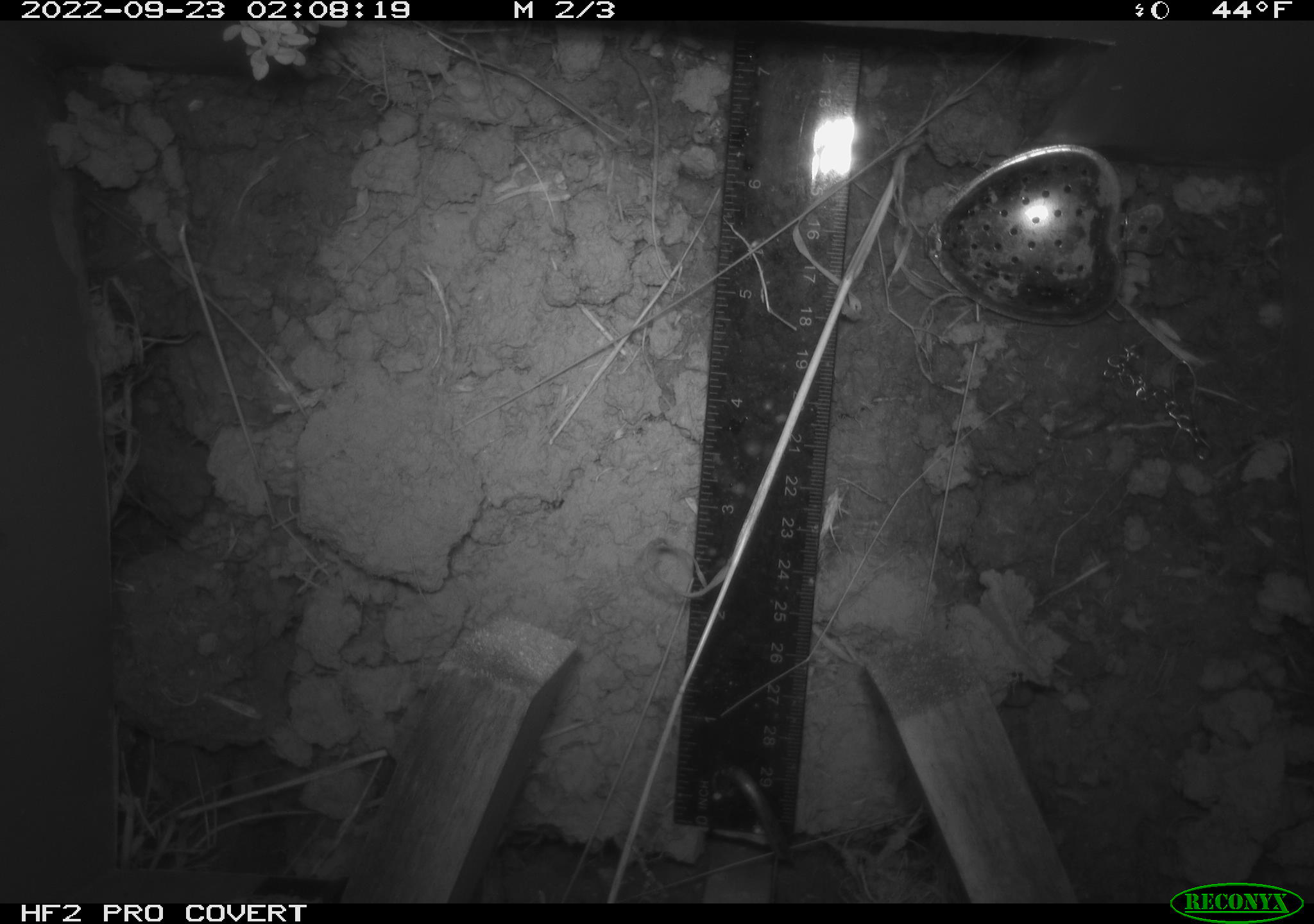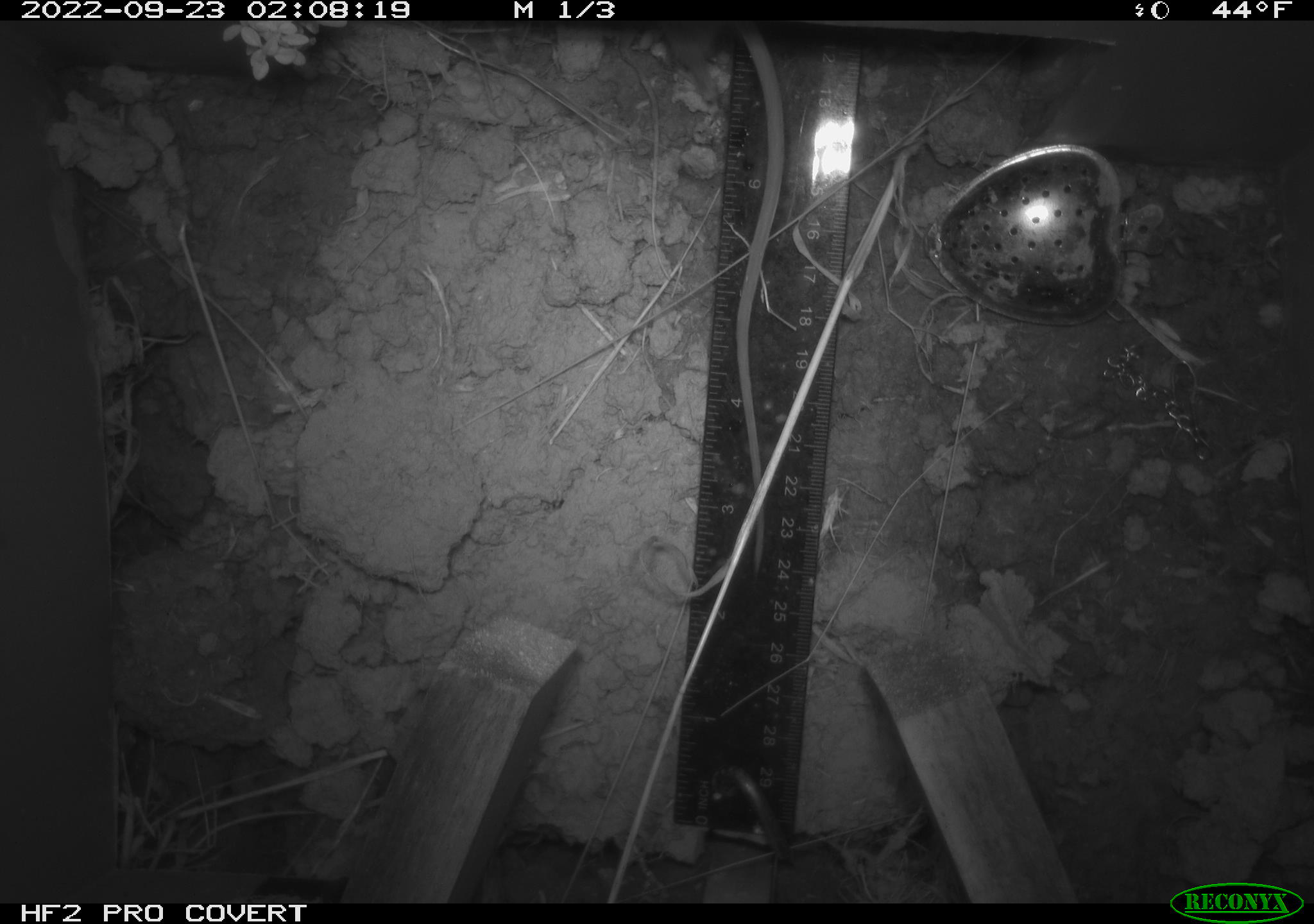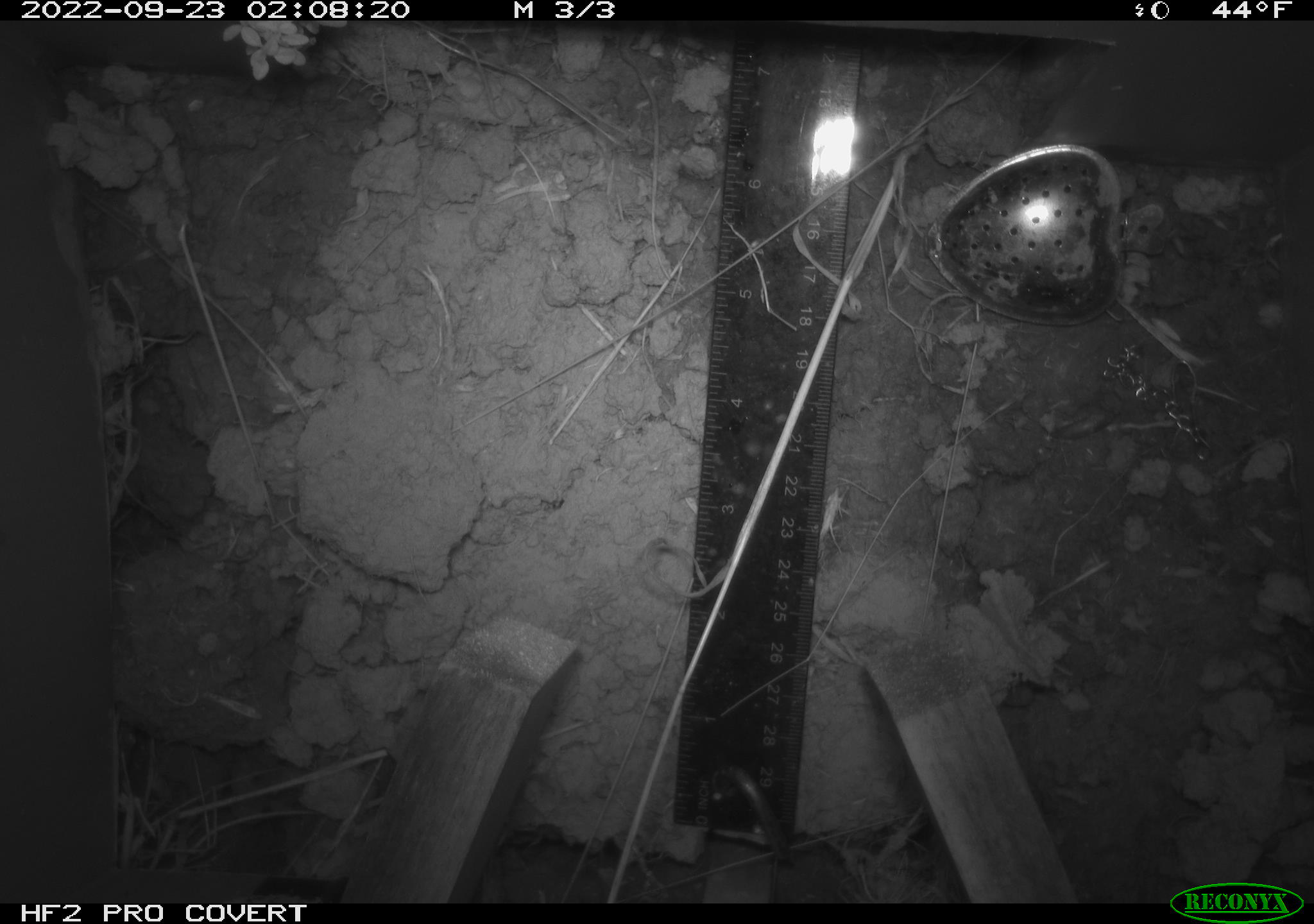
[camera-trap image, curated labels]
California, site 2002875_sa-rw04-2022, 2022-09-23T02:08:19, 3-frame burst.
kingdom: Animalia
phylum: Chordata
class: Mammalia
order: Rodentia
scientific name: Rodentia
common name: mouse species